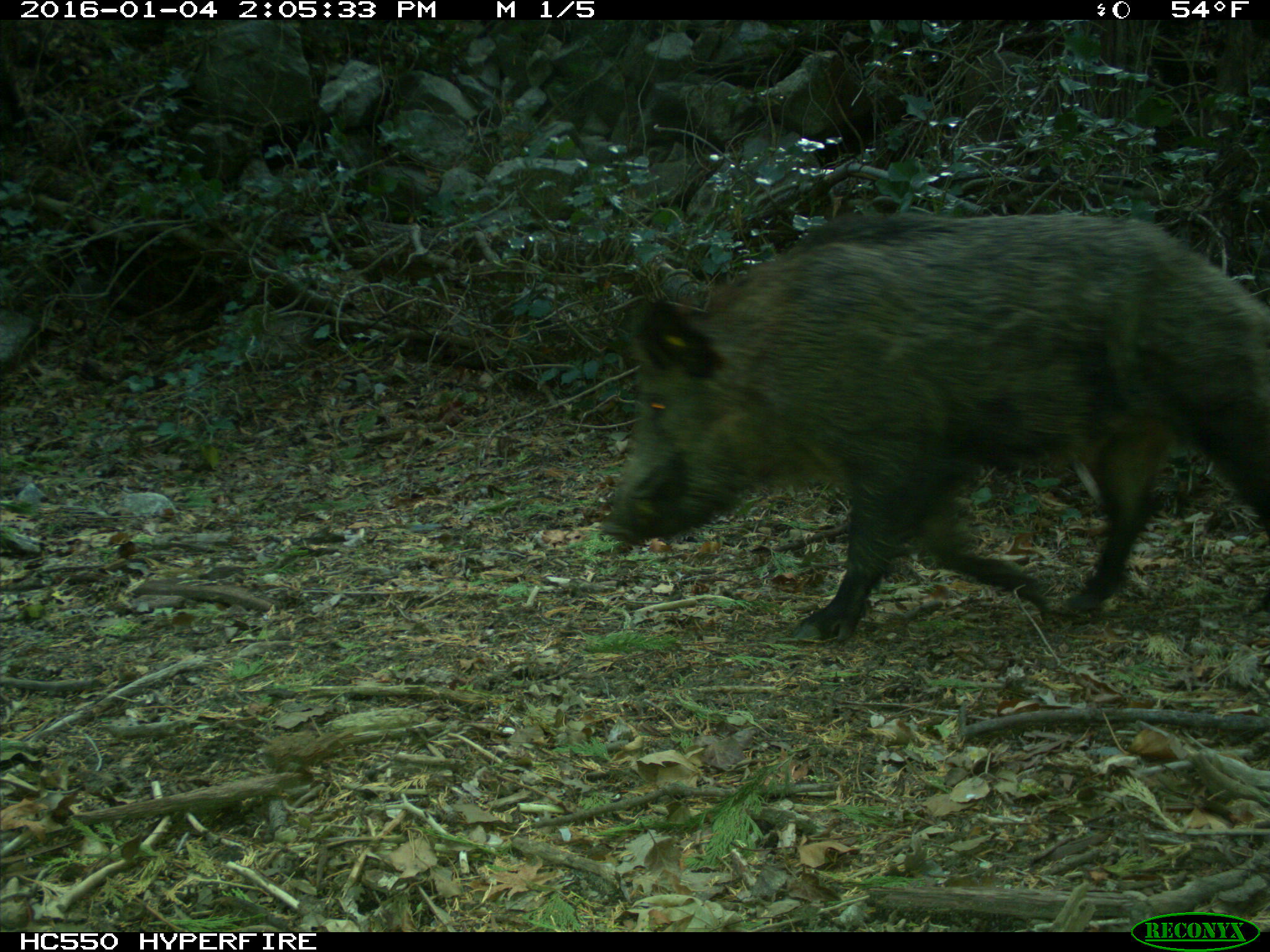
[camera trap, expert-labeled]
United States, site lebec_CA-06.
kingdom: Animalia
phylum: Chordata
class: Mammalia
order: Artiodactyla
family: Suidae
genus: Sus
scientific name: Sus scrofa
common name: wild boar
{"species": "Sus scrofa (wild boar)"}